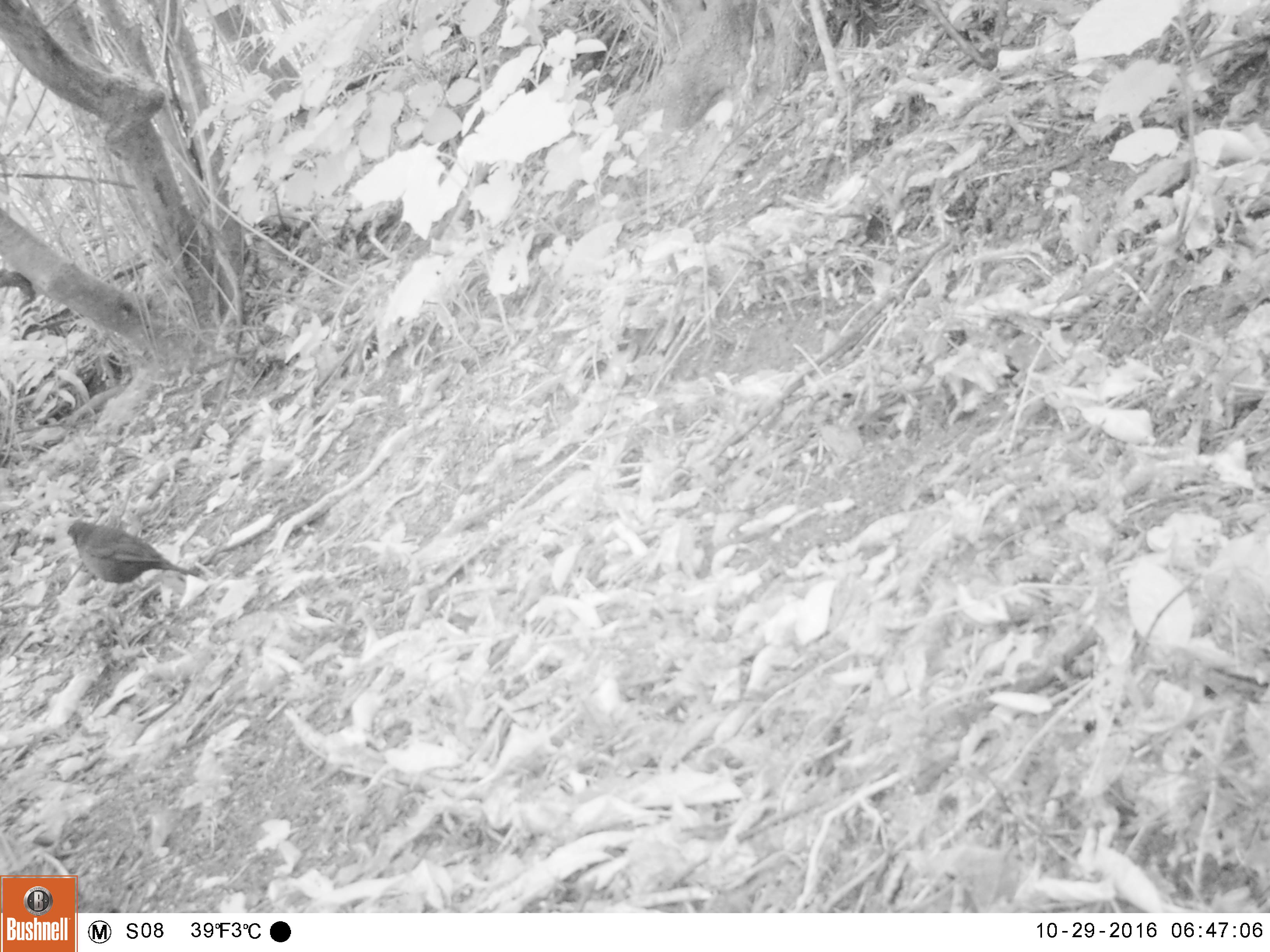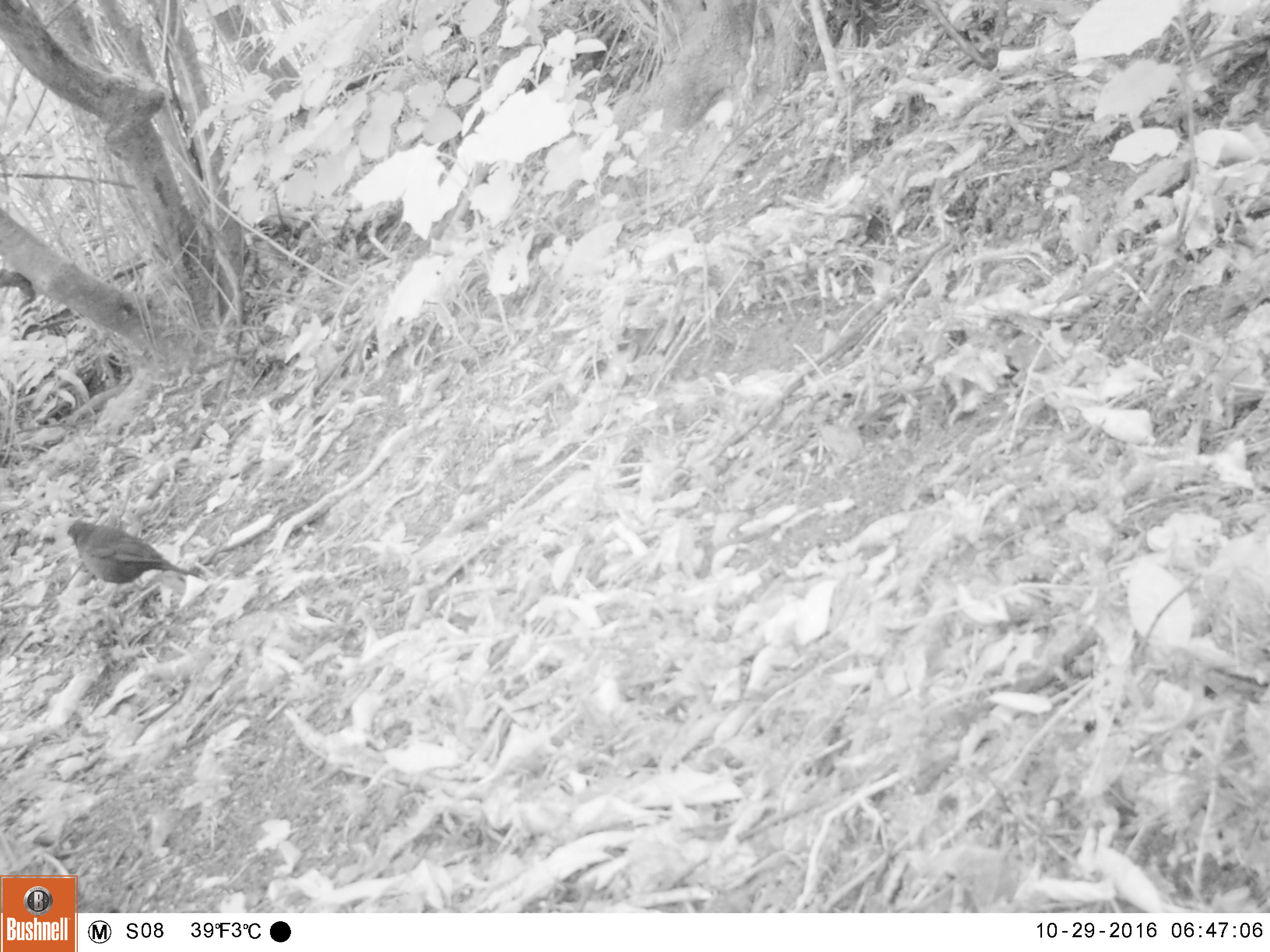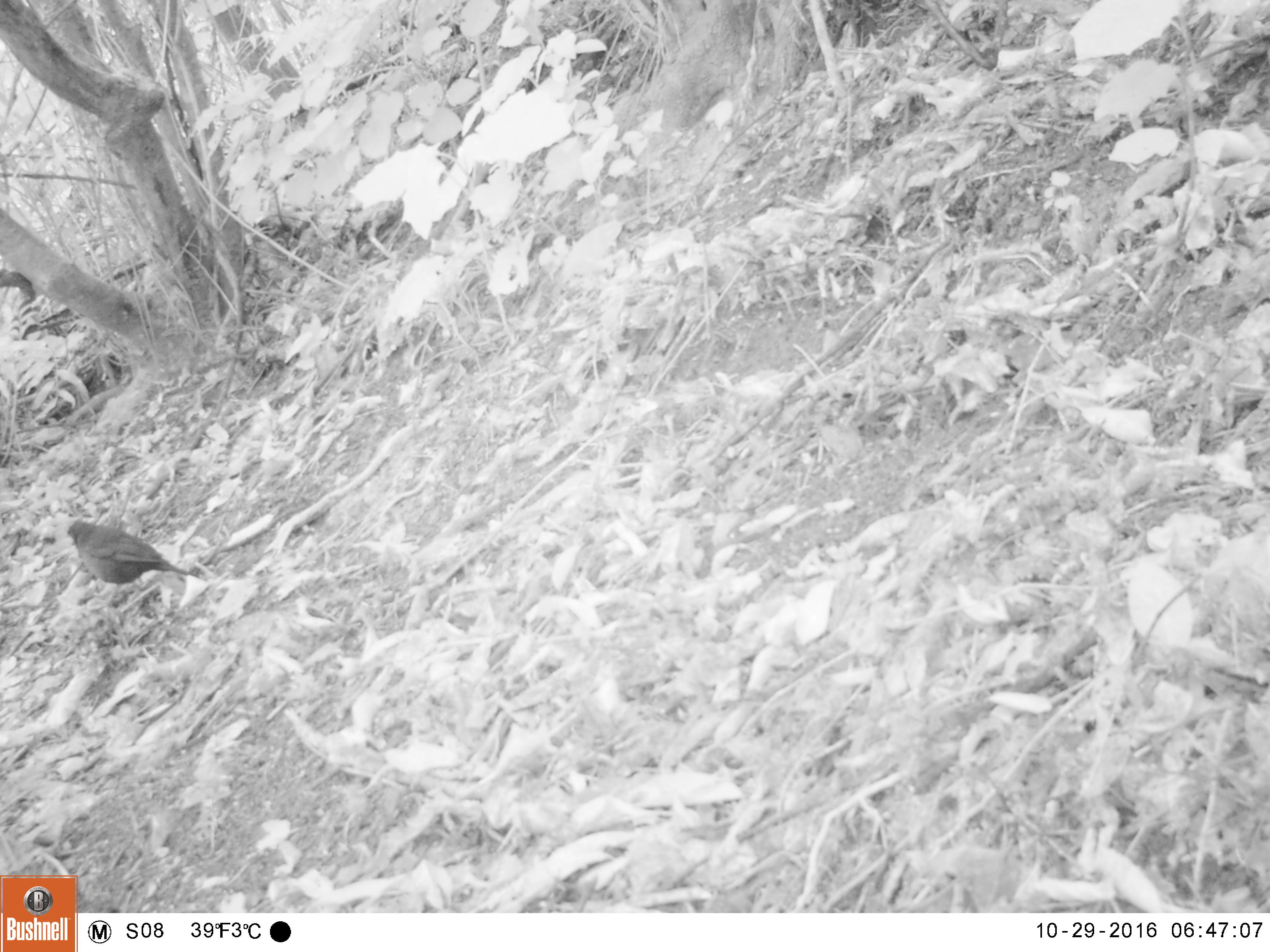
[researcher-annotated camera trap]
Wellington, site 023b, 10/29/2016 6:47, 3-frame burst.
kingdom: Animalia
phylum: Chordata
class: Aves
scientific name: Aves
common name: bird